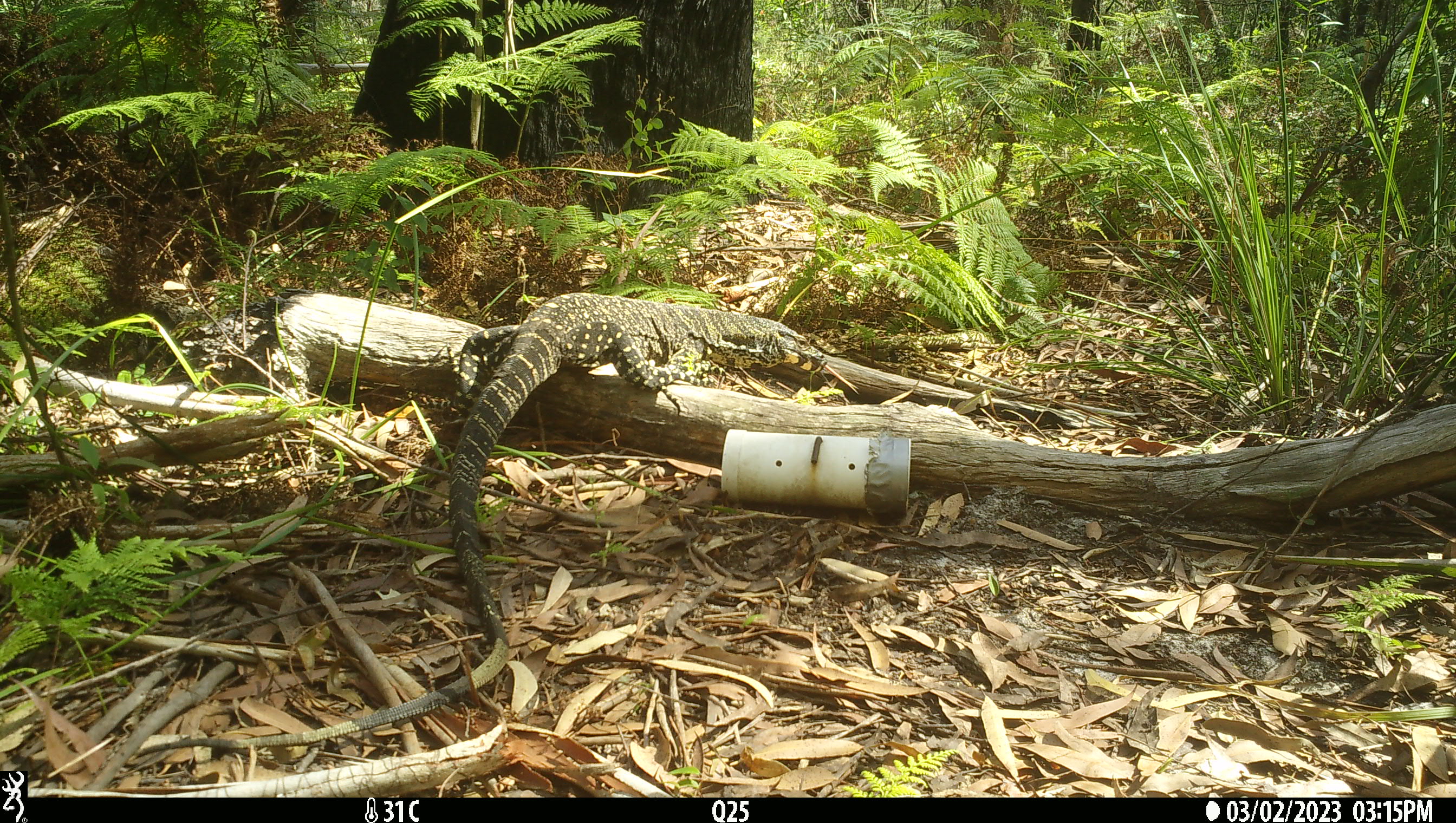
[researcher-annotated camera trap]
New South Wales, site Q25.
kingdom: Animalia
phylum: Chordata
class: Reptilia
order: Squamata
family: Varanidae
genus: Varanus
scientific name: Varanus varius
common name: lace monitor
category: goanna